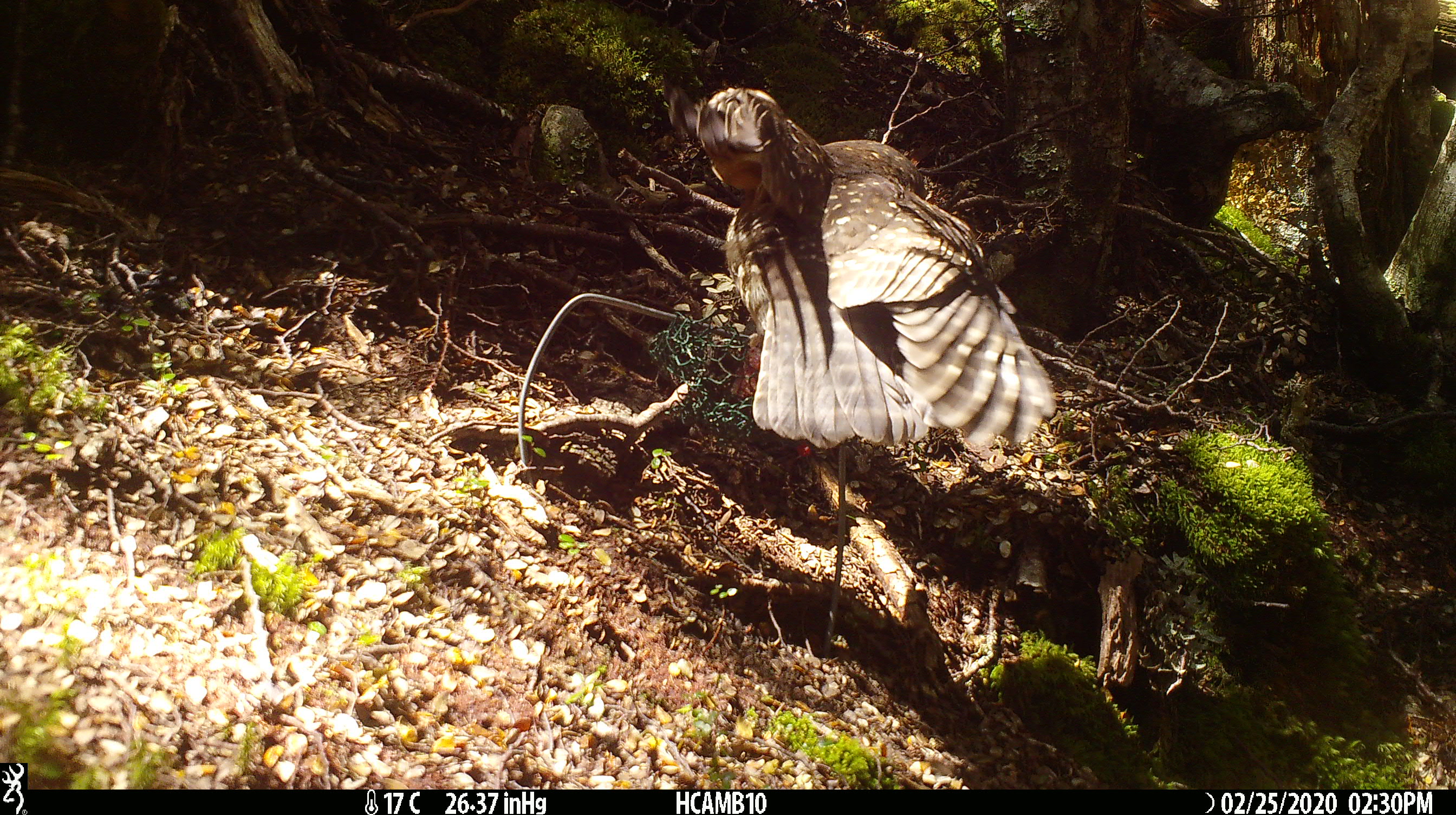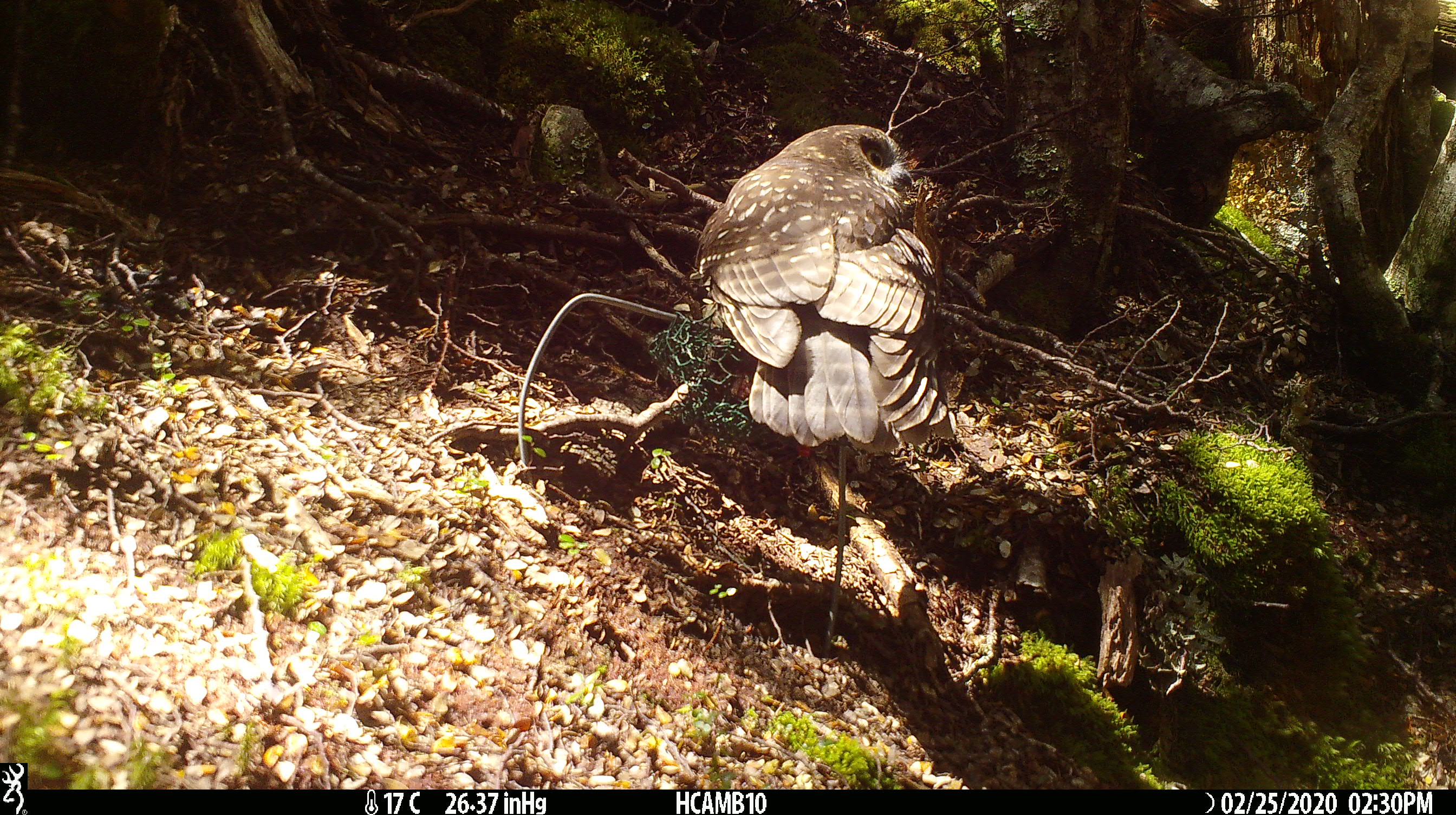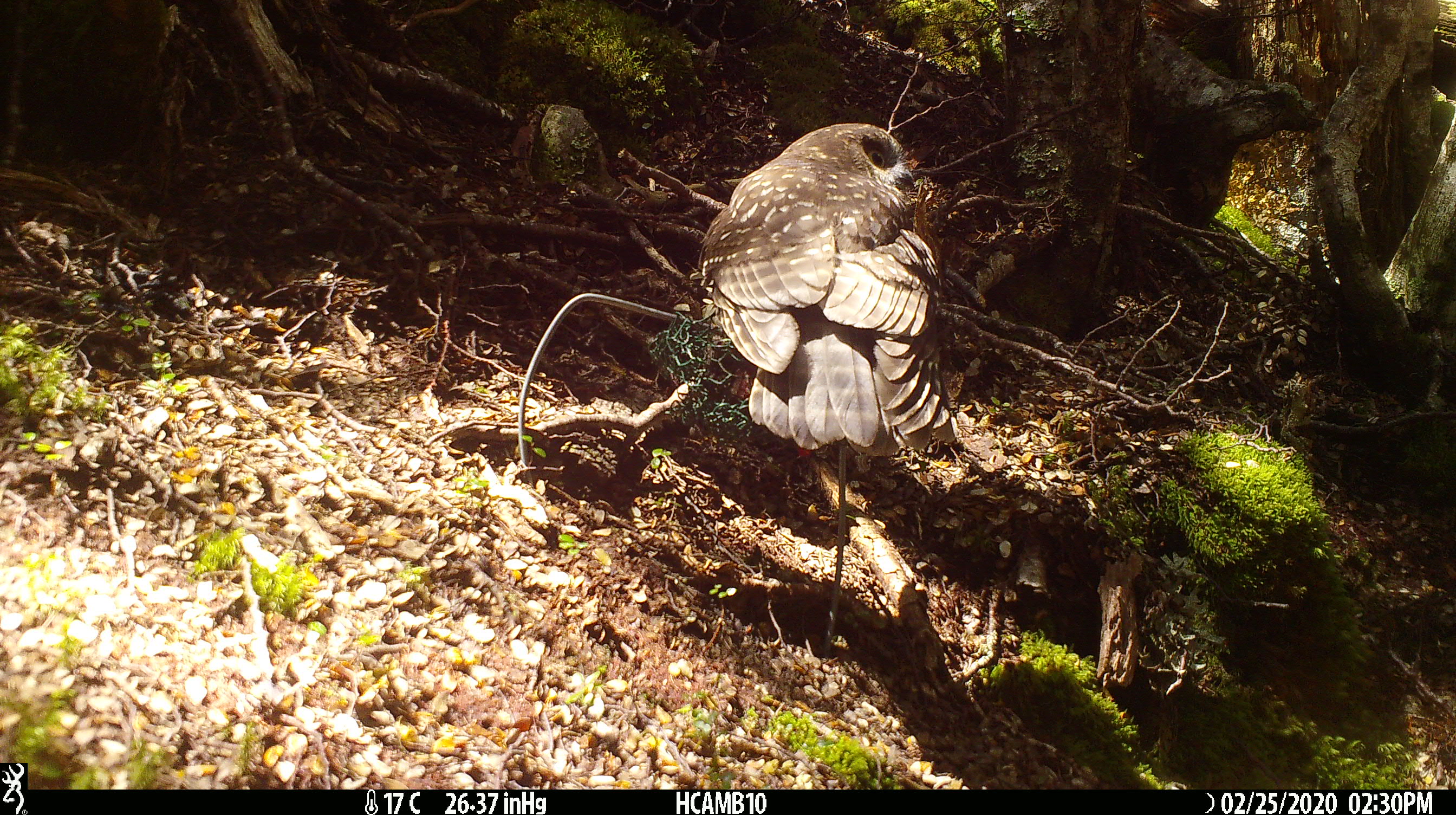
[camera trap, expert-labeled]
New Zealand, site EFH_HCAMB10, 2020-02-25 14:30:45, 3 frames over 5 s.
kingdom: Animalia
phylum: Chordata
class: Aves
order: Strigiformes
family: Strigidae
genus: Ninox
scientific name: Ninox novaeseelandiae novaeseelandiae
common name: morepork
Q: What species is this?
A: Morepork (Ninox novaeseelandiae novaeseelandiae).